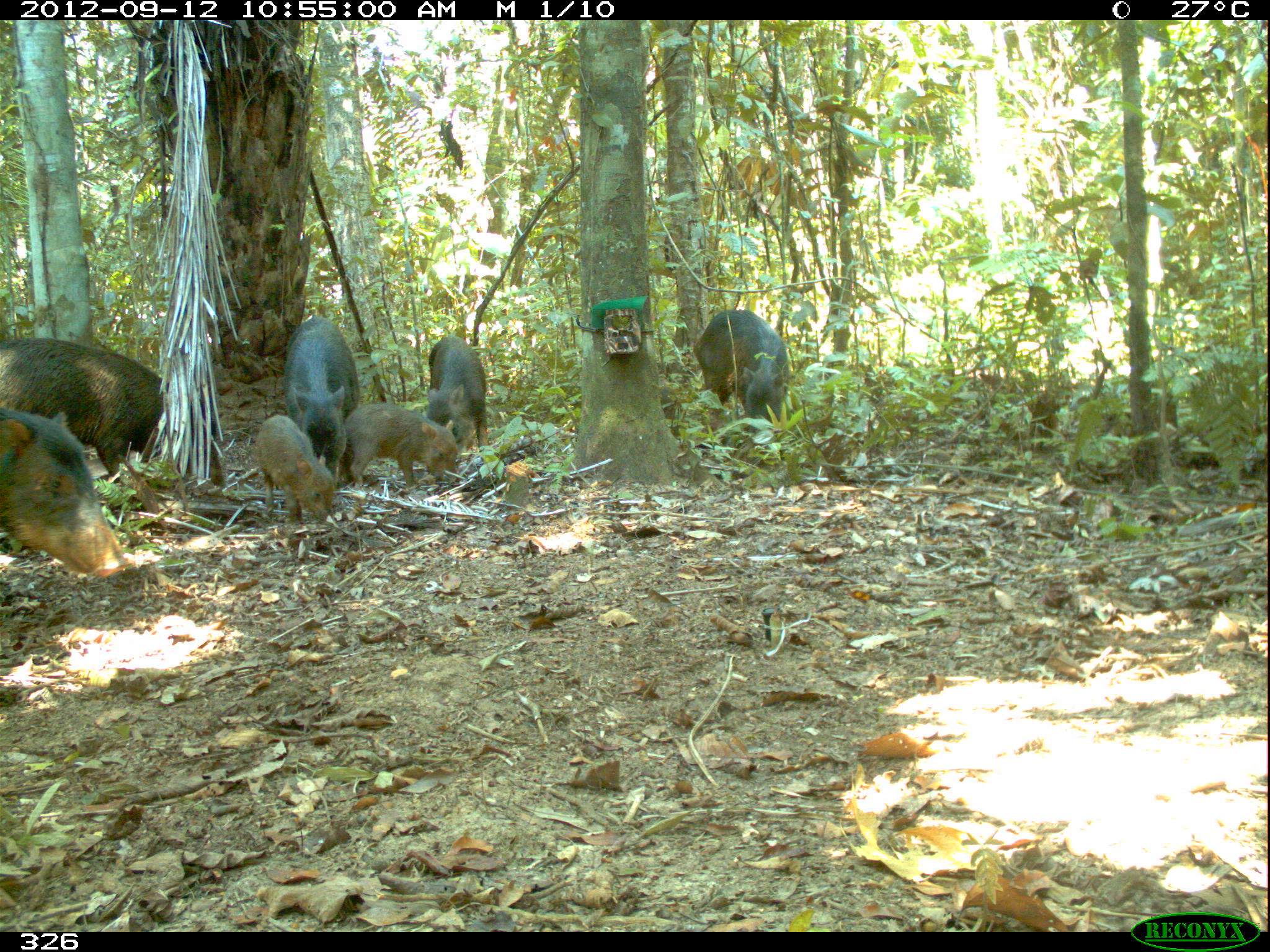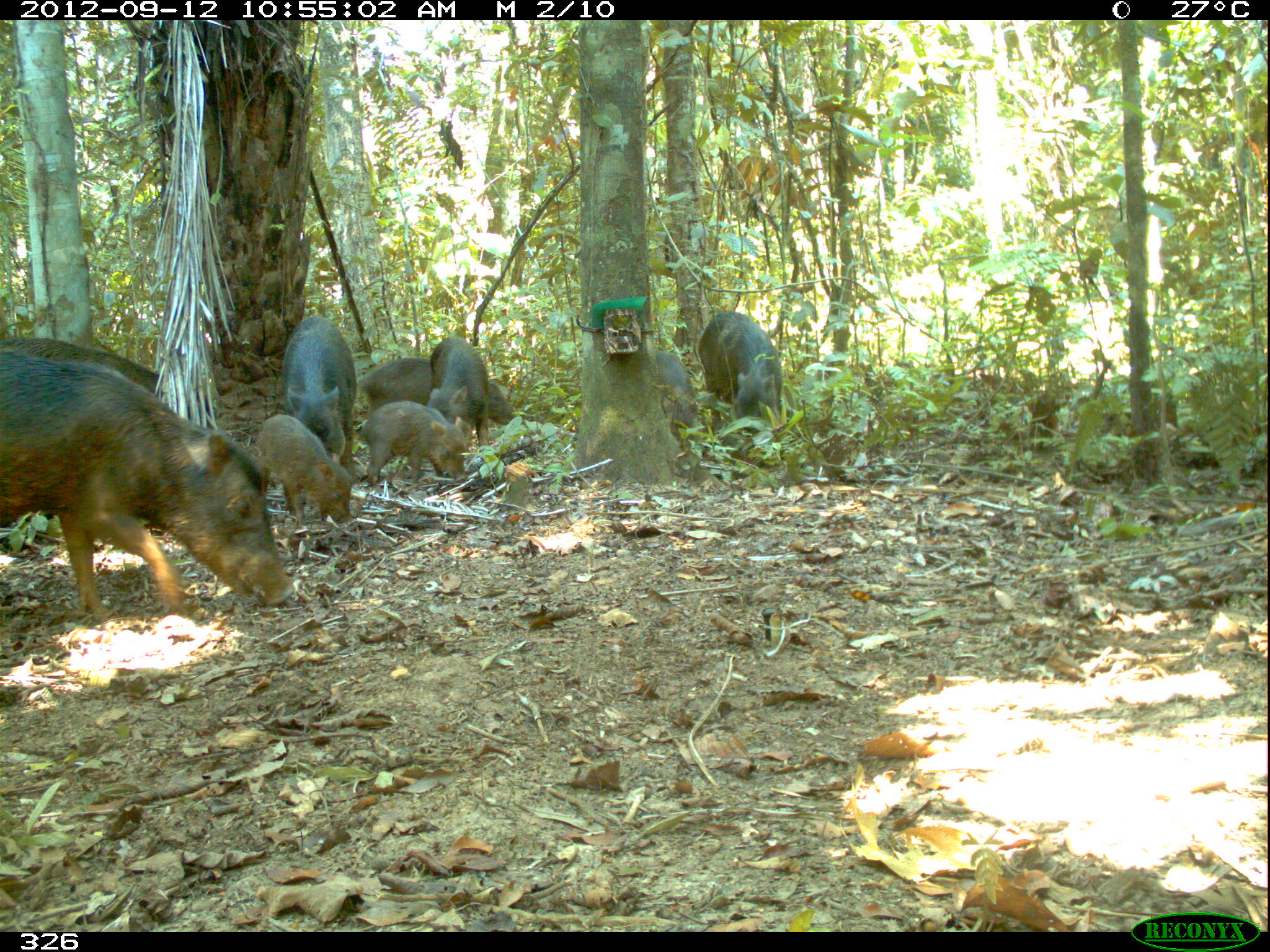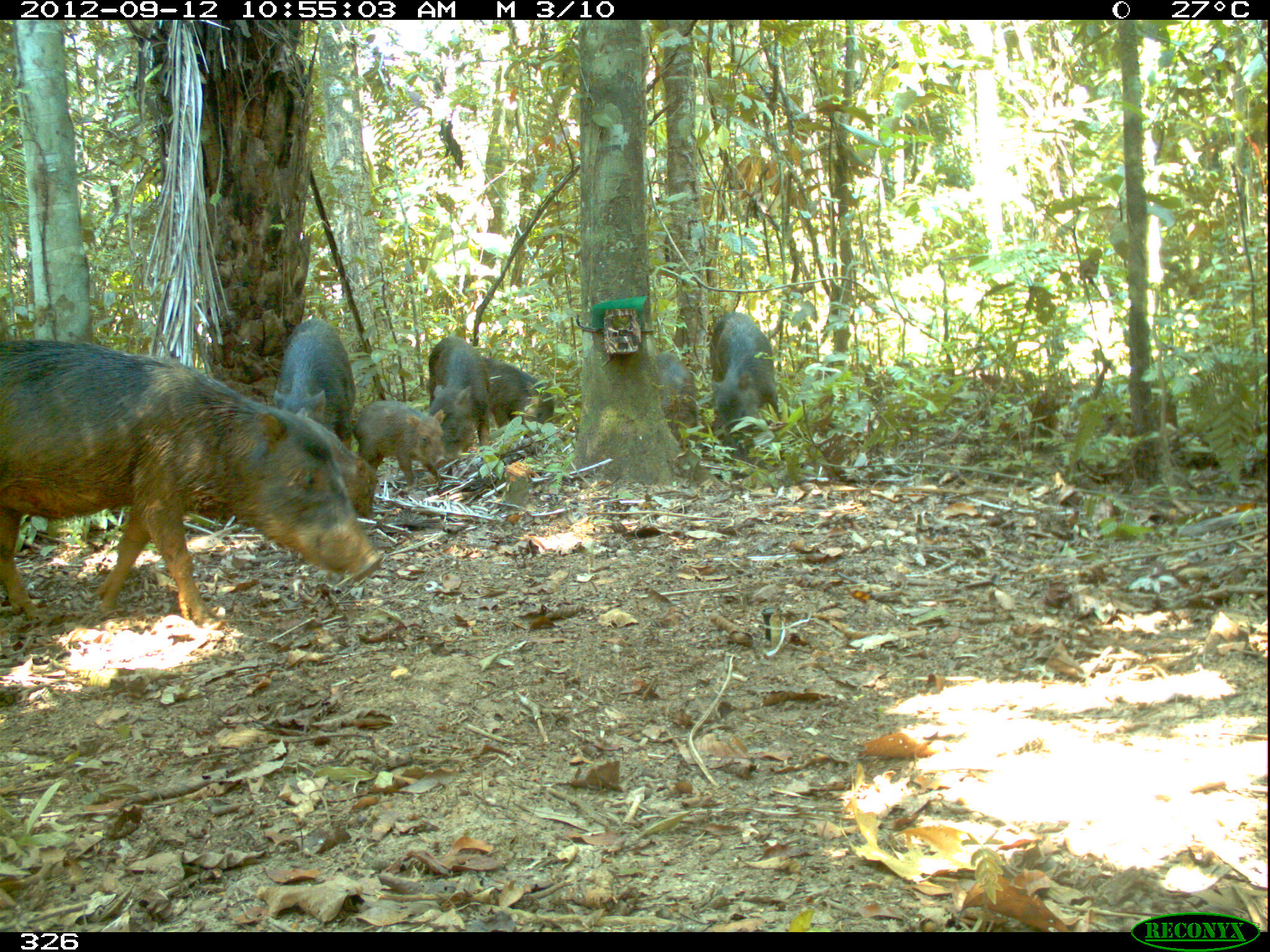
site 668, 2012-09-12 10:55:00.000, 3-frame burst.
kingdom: Animalia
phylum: Chordata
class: Mammalia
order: Artiodactyla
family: Tayassuidae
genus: Tayassu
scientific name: Tayassu pecari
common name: white-lipped peccary